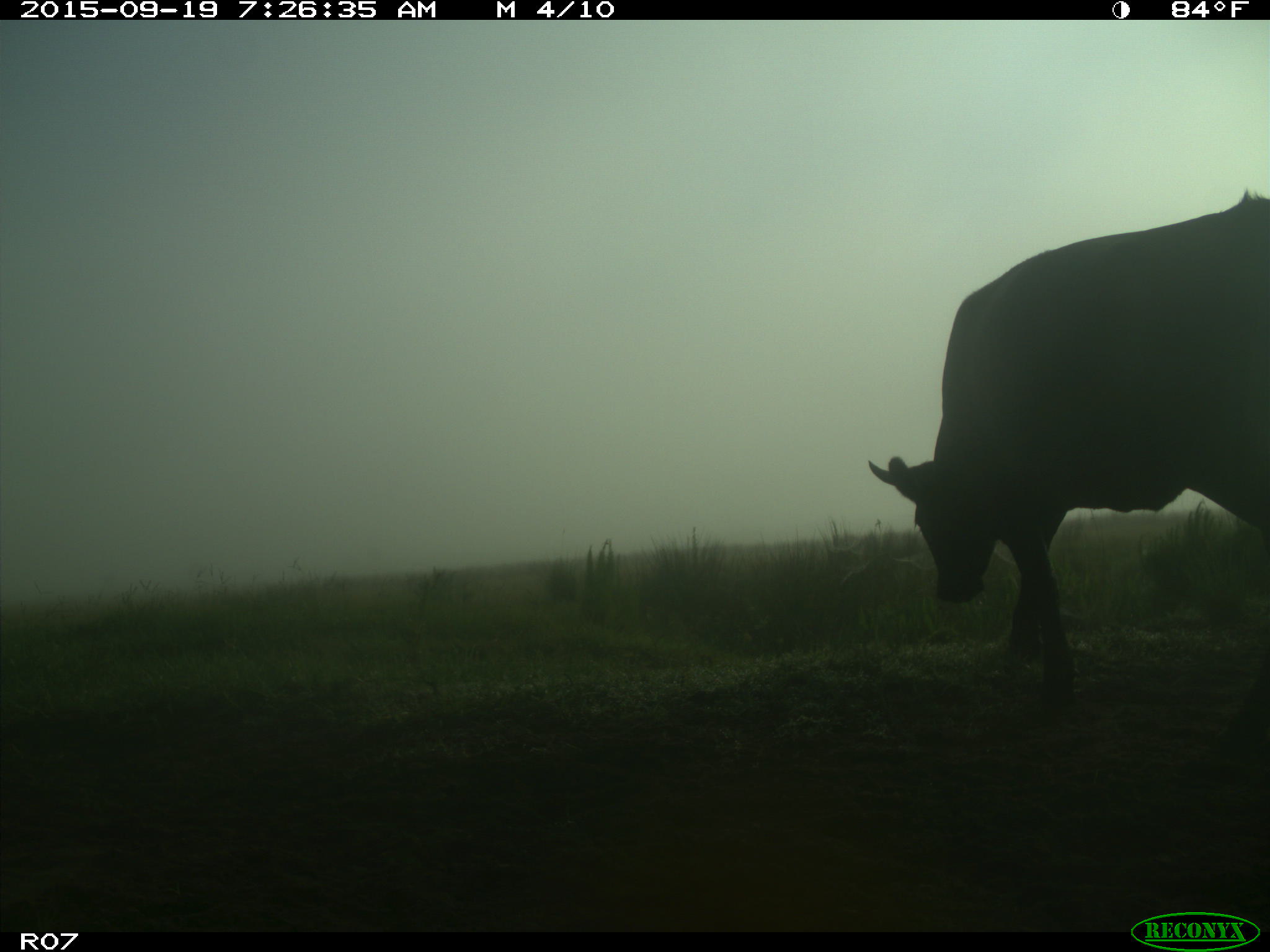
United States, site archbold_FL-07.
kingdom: Animalia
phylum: Chordata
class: Mammalia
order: Artiodactyla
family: Bovidae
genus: Bos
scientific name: Bos taurus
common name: domestic cow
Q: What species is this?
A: Bos taurus (domestic cow).